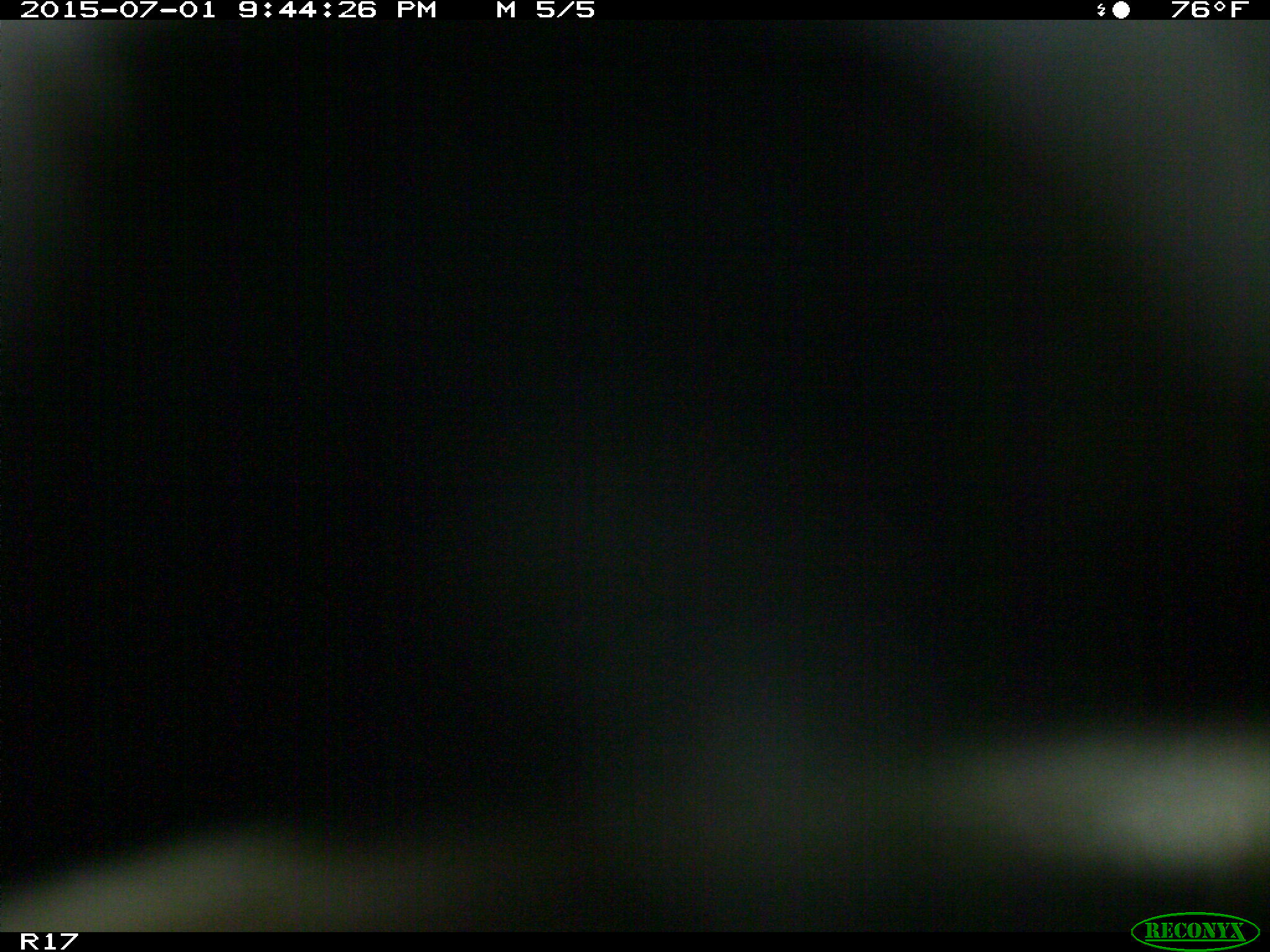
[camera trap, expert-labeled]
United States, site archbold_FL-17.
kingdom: Animalia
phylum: Chordata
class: Mammalia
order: Artiodactyla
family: Bovidae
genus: Bos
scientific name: Bos taurus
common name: domestic cow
Bos taurus (domestic cow).